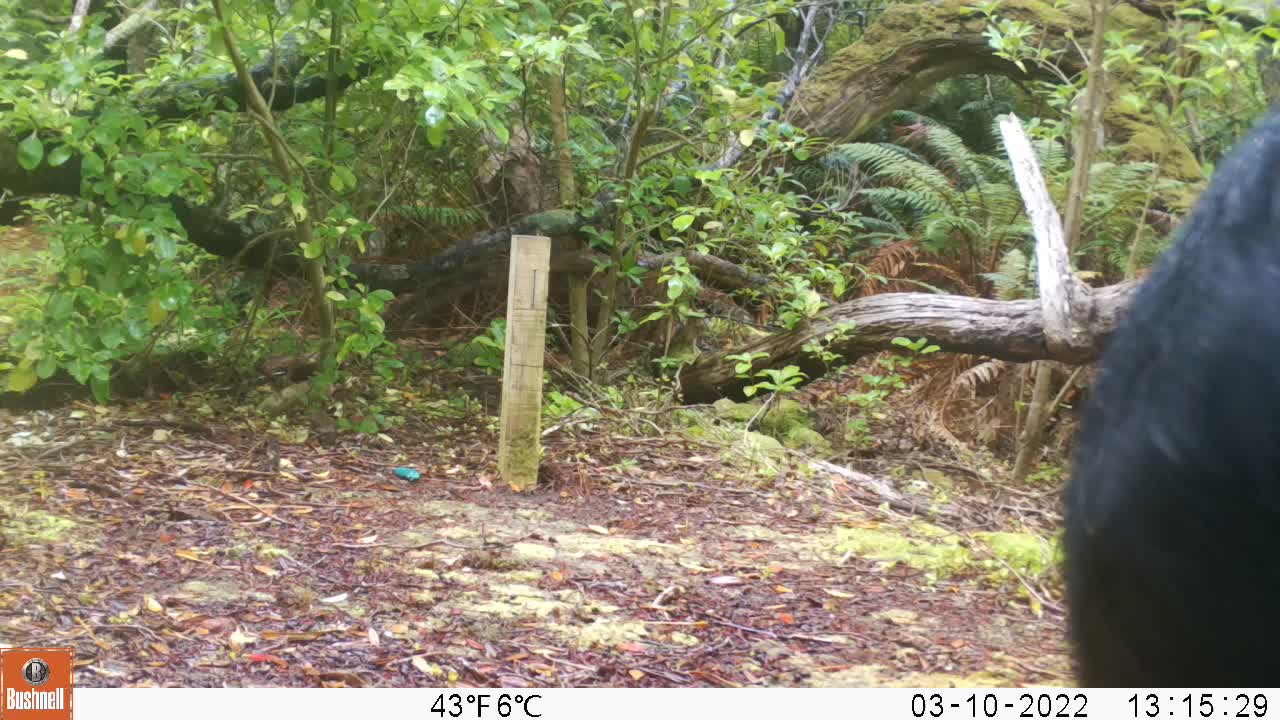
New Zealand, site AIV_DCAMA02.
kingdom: Animalia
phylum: Chordata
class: Mammalia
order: Artiodactyla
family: Suidae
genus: Sus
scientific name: Sus scrofa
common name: pig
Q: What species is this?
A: Pig (Sus scrofa).